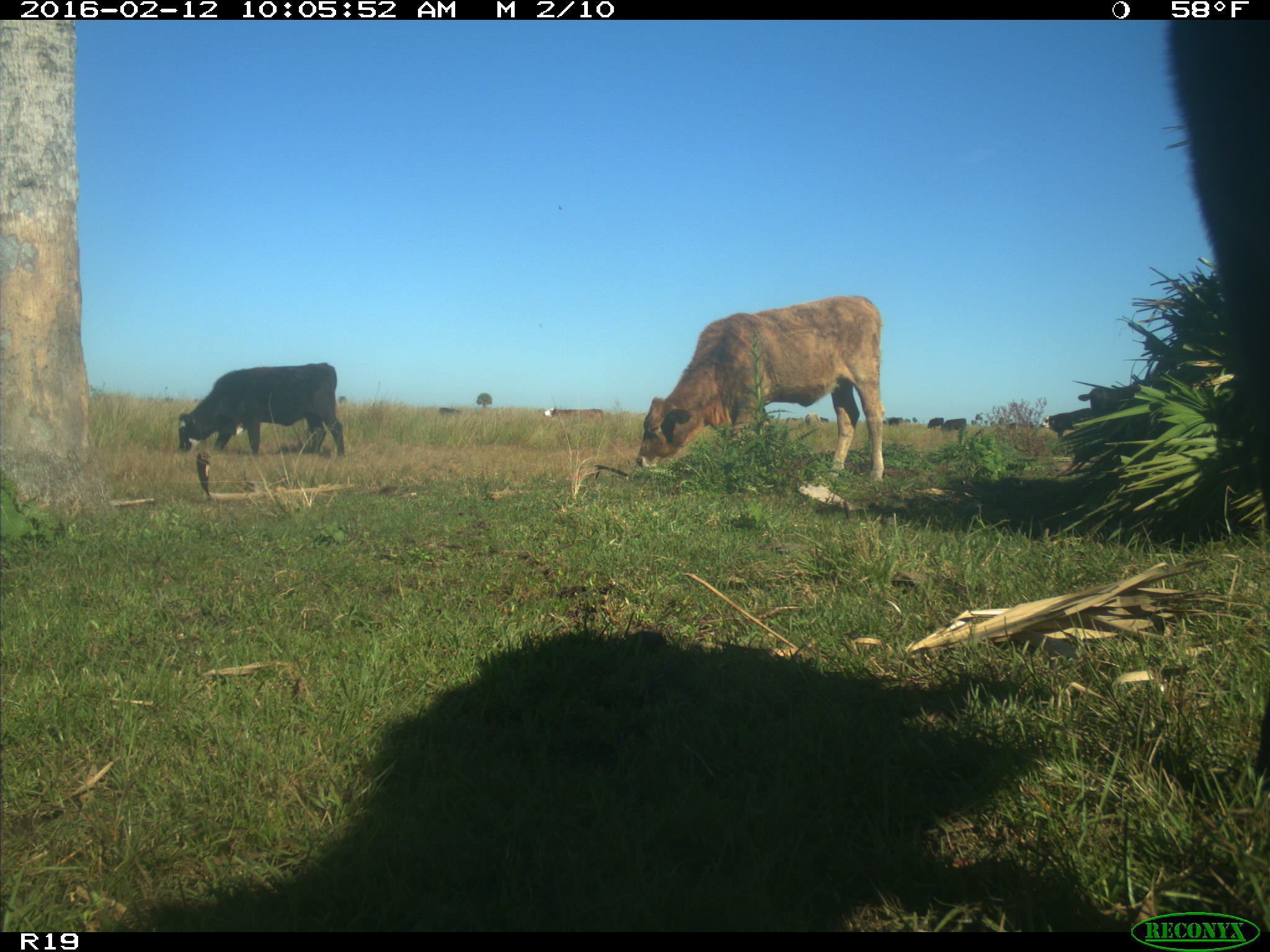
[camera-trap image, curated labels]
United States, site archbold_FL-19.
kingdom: Animalia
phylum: Chordata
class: Mammalia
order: Artiodactyla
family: Bovidae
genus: Bos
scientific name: Bos taurus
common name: domestic cow